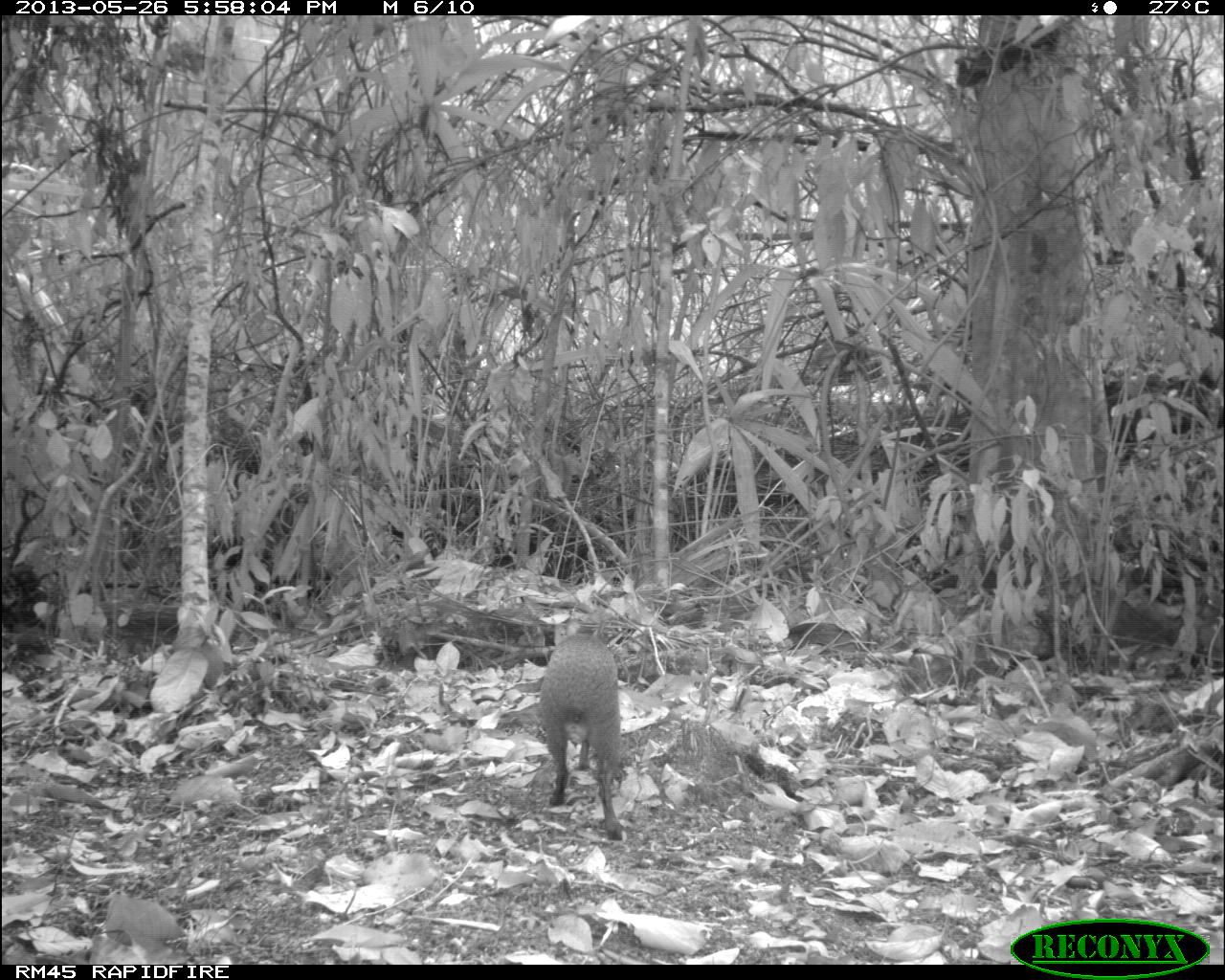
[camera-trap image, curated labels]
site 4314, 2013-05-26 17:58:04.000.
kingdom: Animalia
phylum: Chordata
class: Mammalia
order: Rodentia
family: Dasyproctidae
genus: Dasyprocta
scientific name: Dasyprocta punctata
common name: central american agouti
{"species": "Dasyprocta punctata (central american agouti)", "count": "1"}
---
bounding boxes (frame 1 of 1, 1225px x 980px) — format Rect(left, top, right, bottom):
dasyprocta punctata: Rect(540, 632, 622, 841)